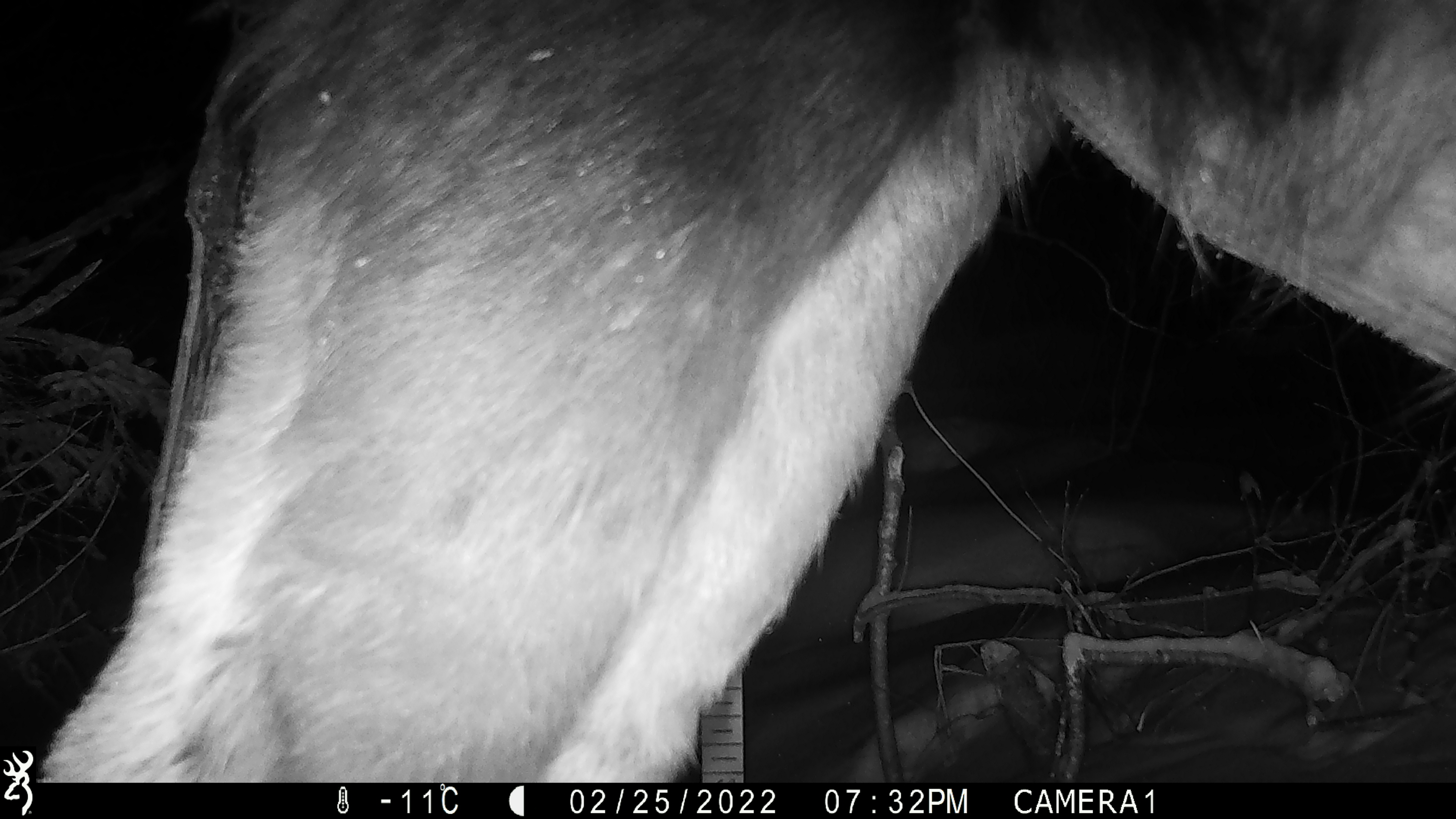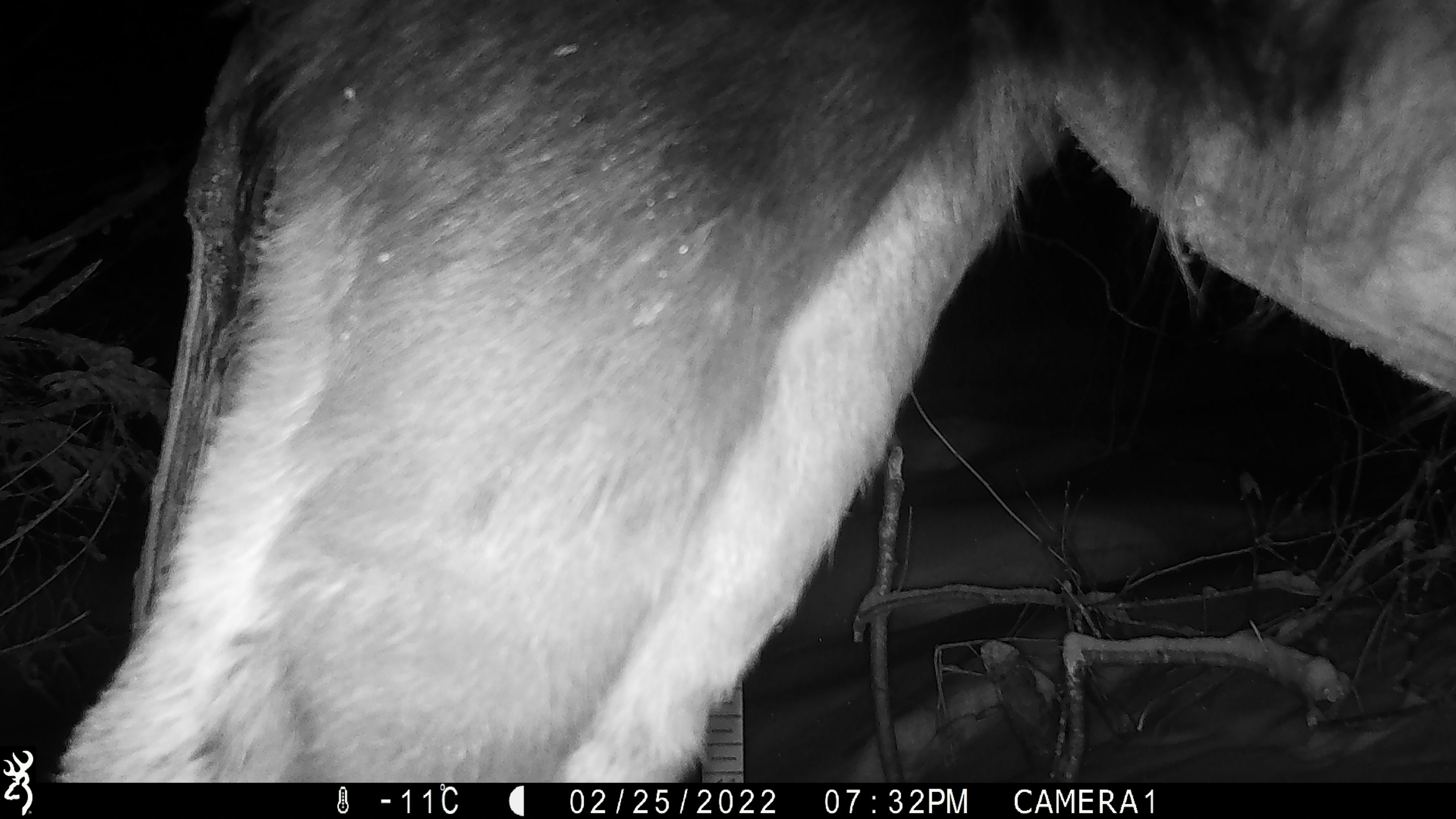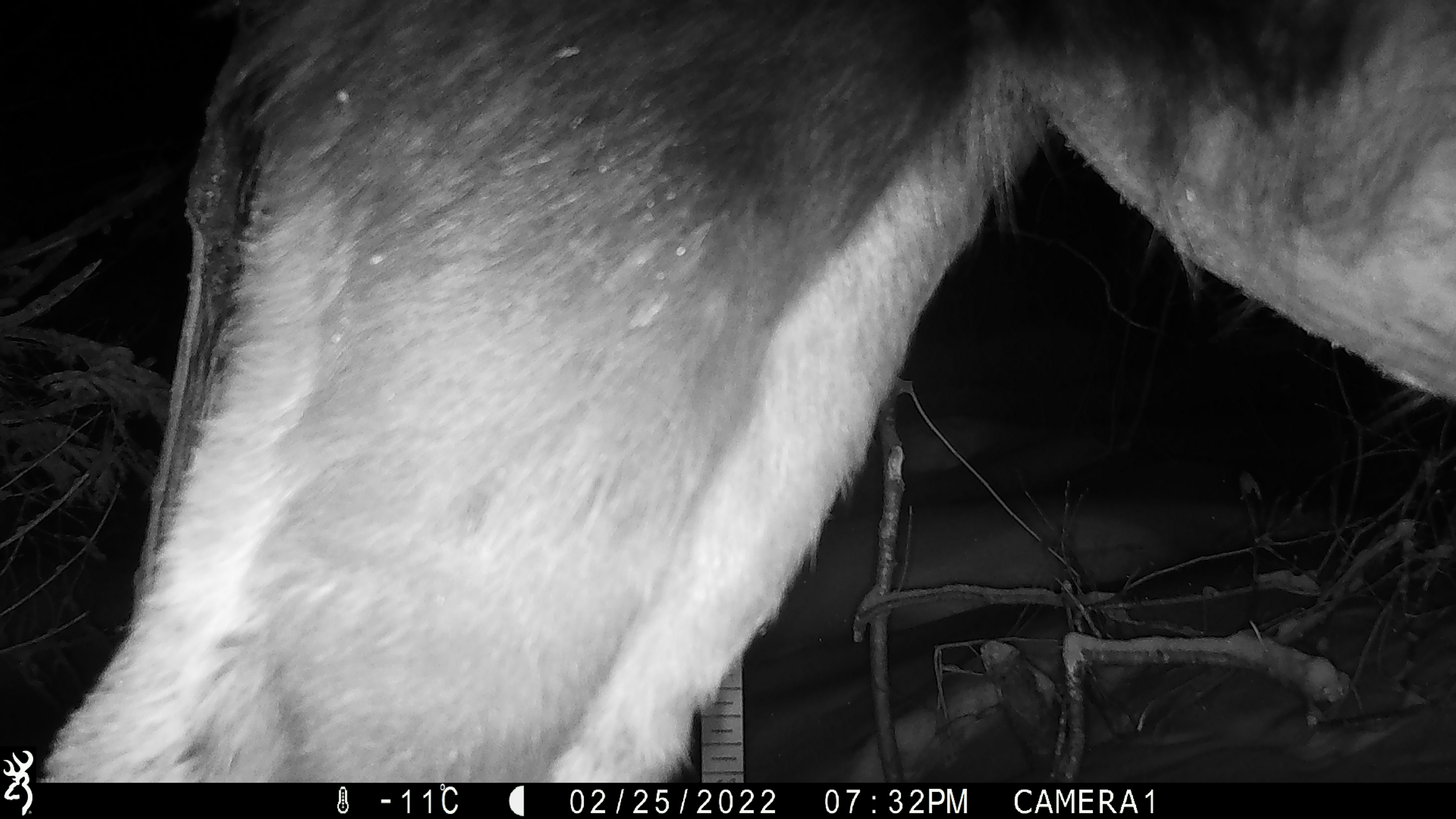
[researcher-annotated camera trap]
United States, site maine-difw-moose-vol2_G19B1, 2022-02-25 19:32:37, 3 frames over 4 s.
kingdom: Animalia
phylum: Chordata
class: Mammalia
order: Artiodactyla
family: Cervidae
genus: Alces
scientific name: Alces alces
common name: moose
Moose (Alces alces).